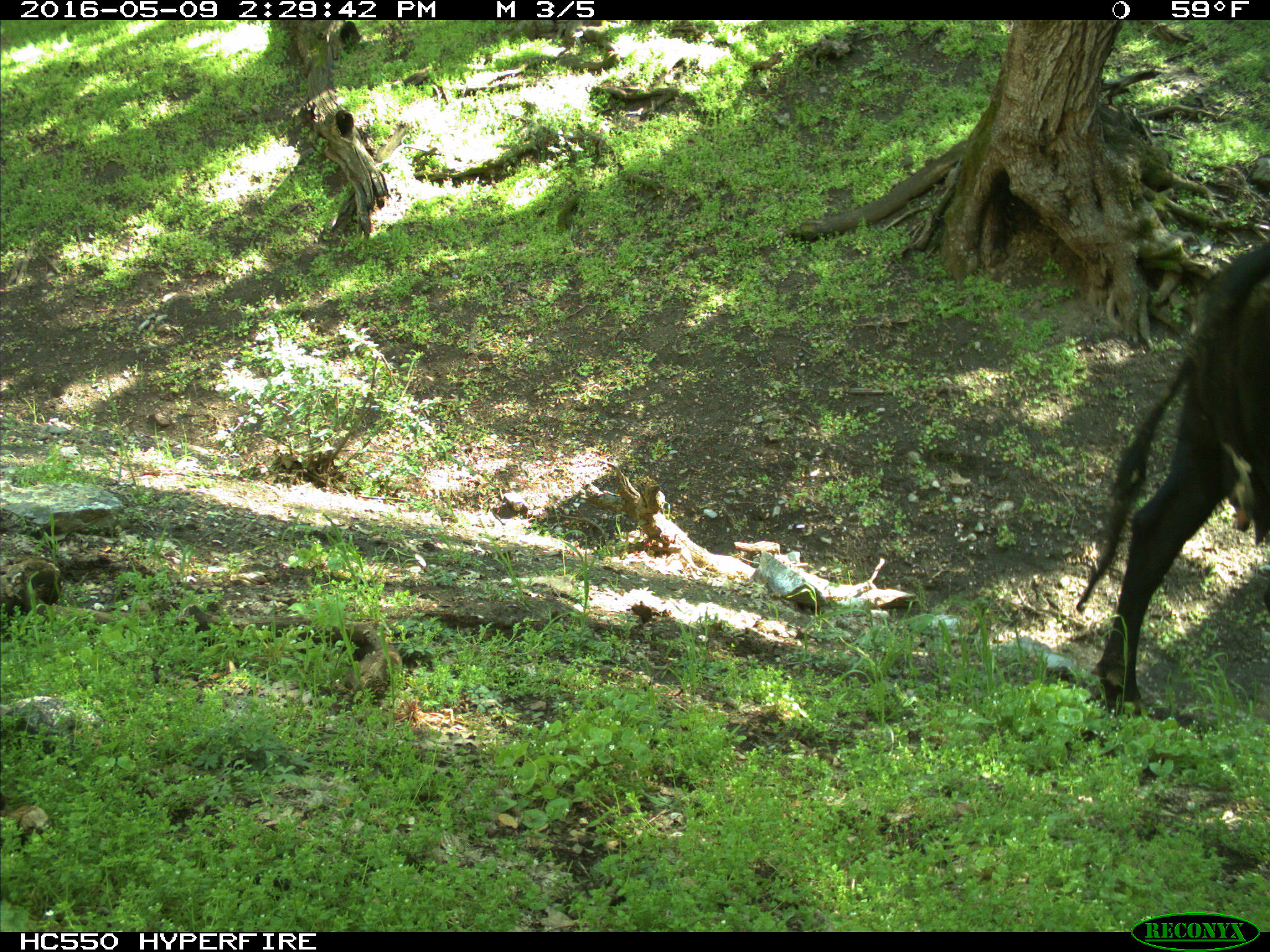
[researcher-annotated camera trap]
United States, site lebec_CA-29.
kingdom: Animalia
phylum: Chordata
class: Mammalia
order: Artiodactyla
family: Bovidae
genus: Bos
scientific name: Bos taurus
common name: domestic cow